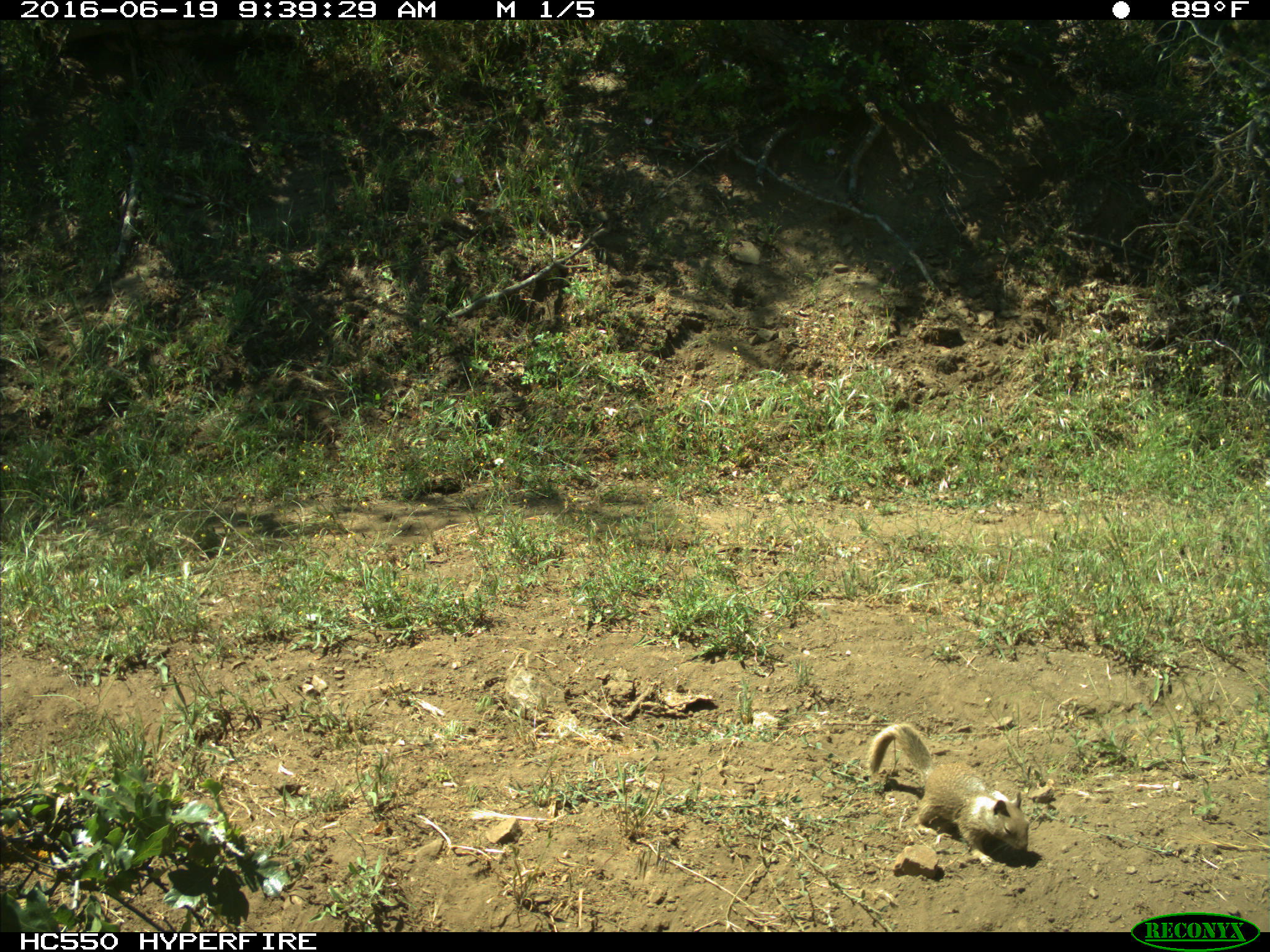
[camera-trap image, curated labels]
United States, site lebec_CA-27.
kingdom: Animalia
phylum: Chordata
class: Mammalia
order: Rodentia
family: Sciuridae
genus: Otospermophilus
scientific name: Otospermophilus beecheyi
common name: california ground squirrel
Otospermophilus beecheyi (california ground squirrel).